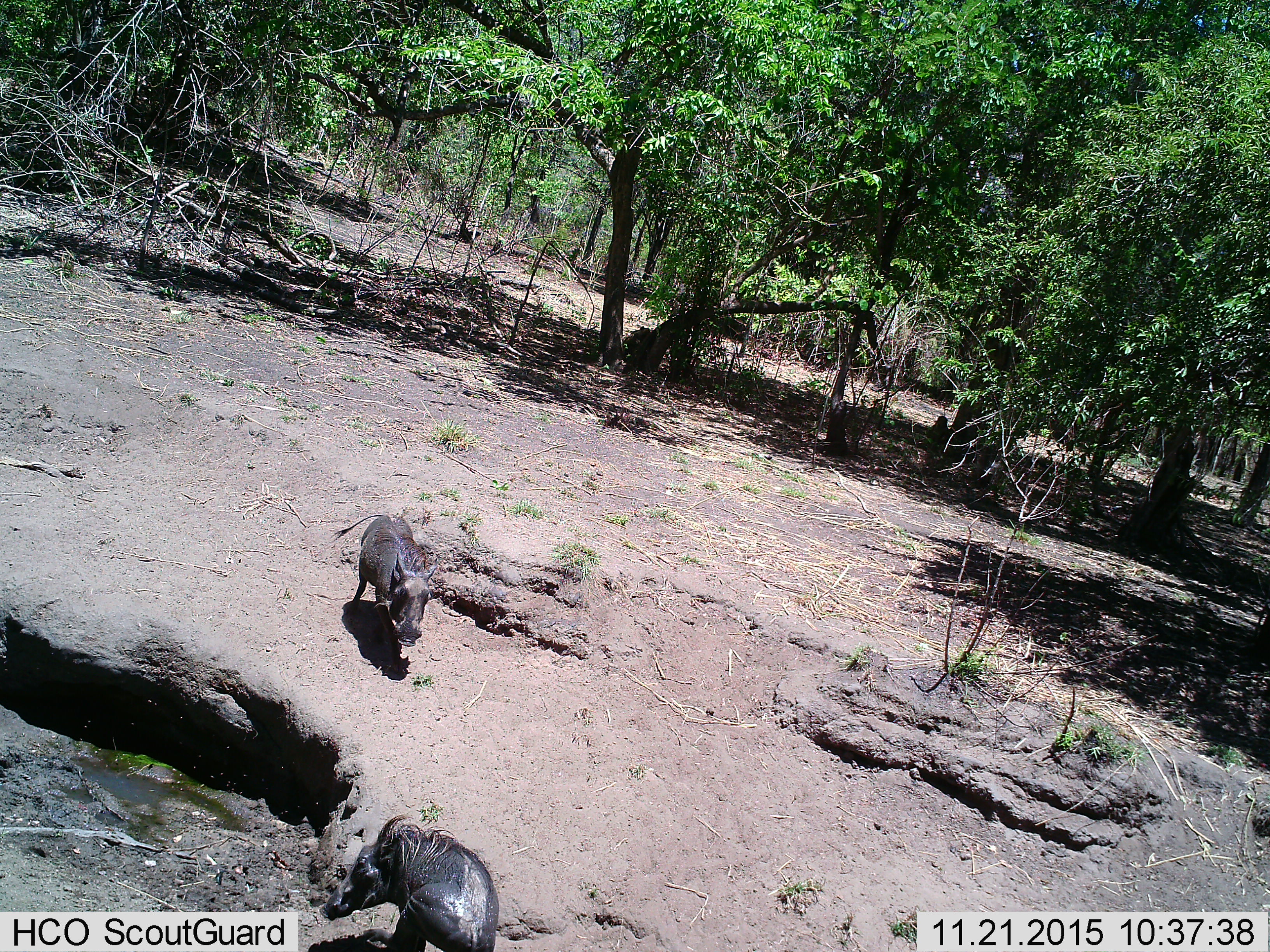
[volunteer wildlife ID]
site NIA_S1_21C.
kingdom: Animalia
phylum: Chordata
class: Mammalia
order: Artiodactyla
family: Suidae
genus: Phacochoerus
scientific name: Phacochoerus africanus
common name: warthog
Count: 2.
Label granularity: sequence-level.